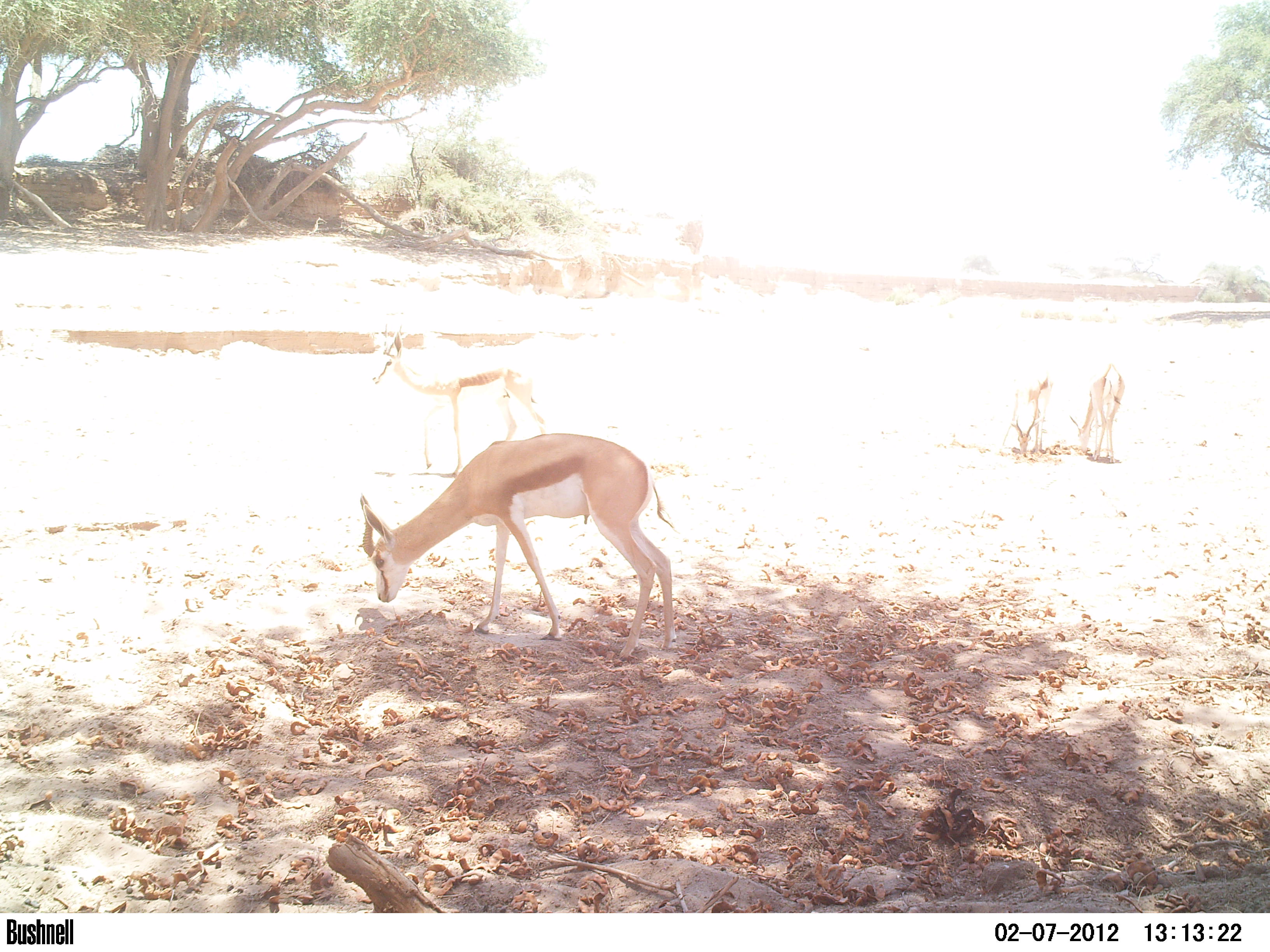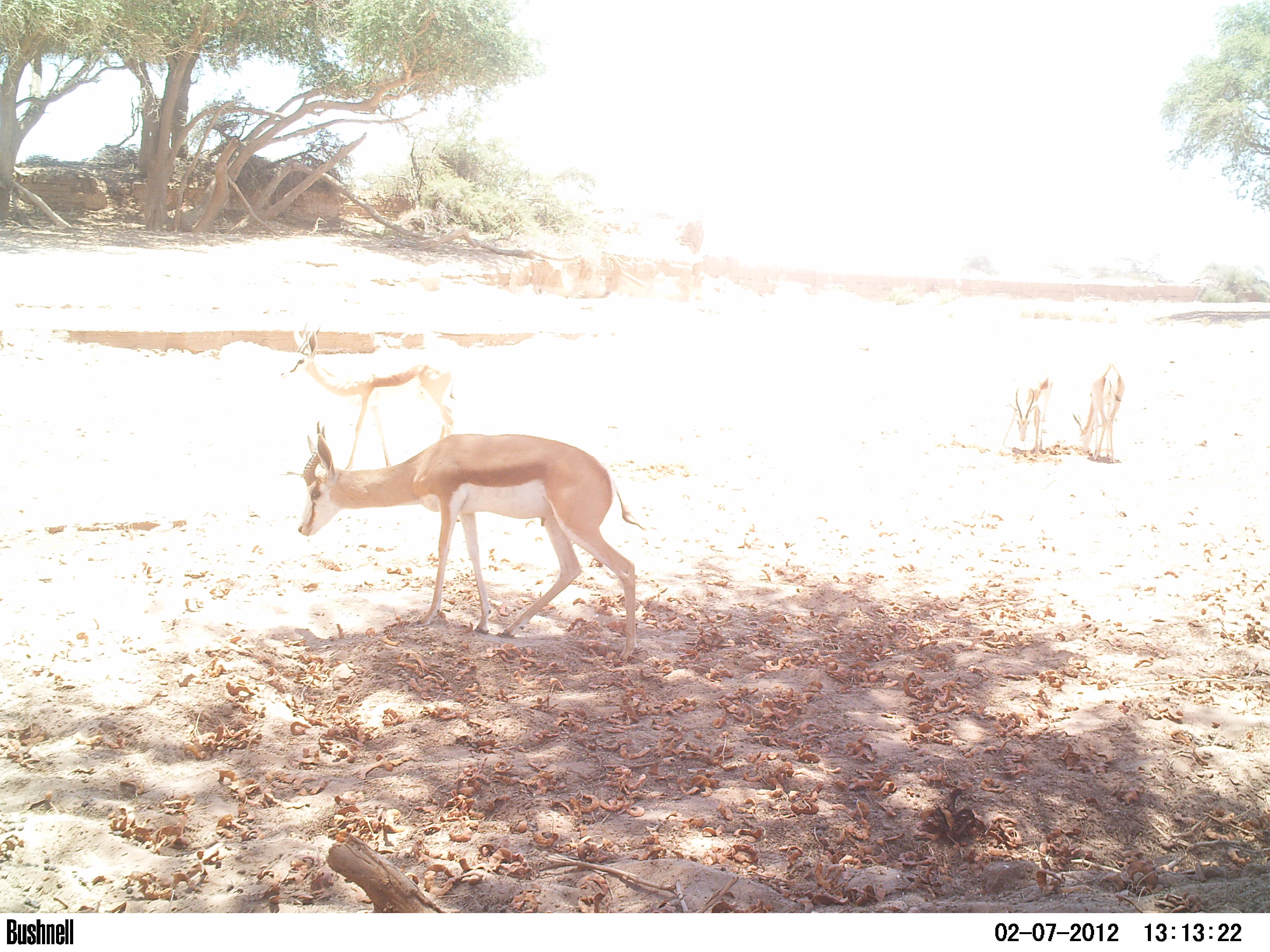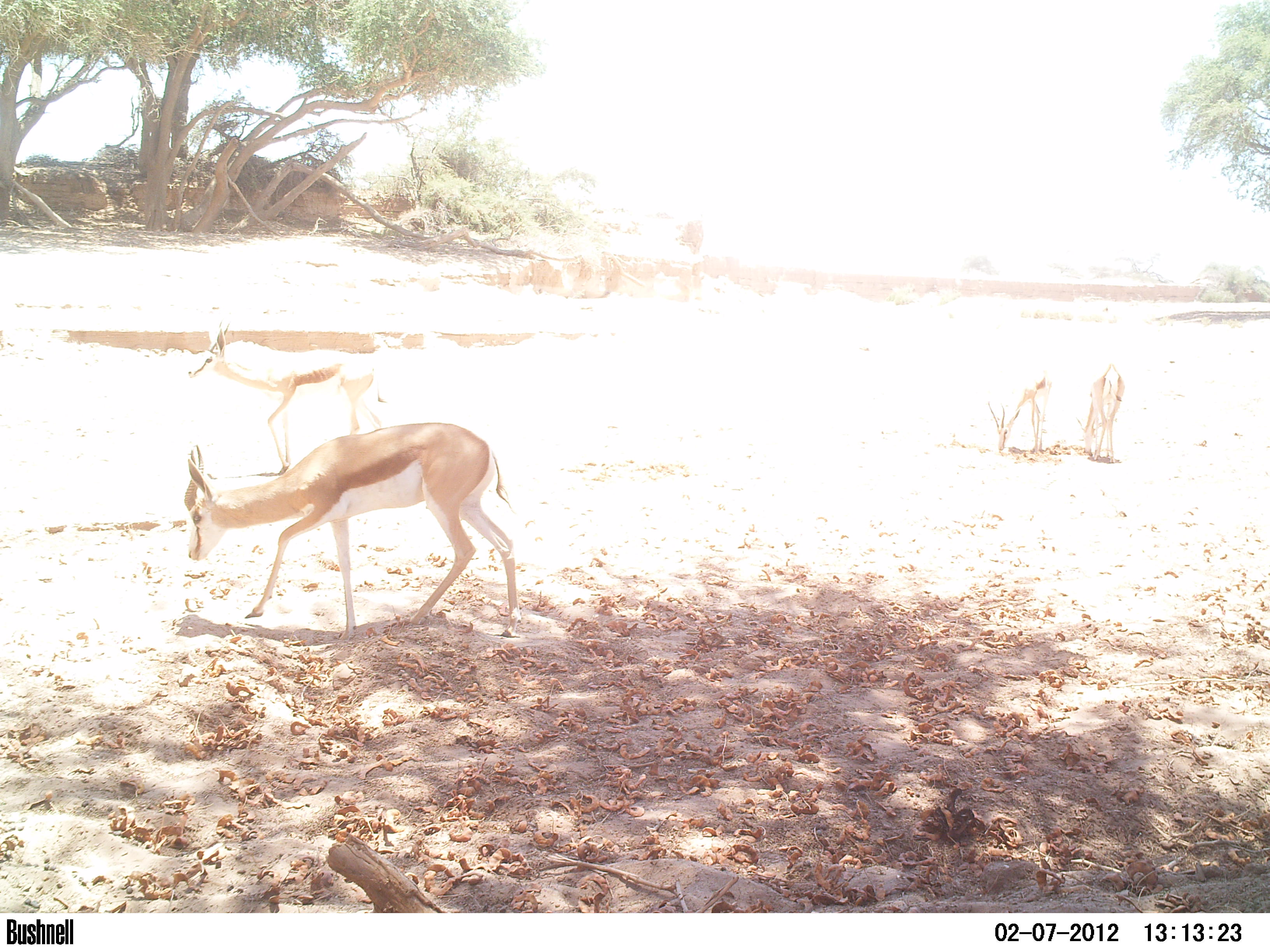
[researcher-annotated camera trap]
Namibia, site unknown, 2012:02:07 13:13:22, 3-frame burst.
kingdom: Animalia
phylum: Chordata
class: Mammalia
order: Artiodactyla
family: Bovidae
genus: Antidorcas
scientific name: Antidorcas marsupialis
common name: springbok